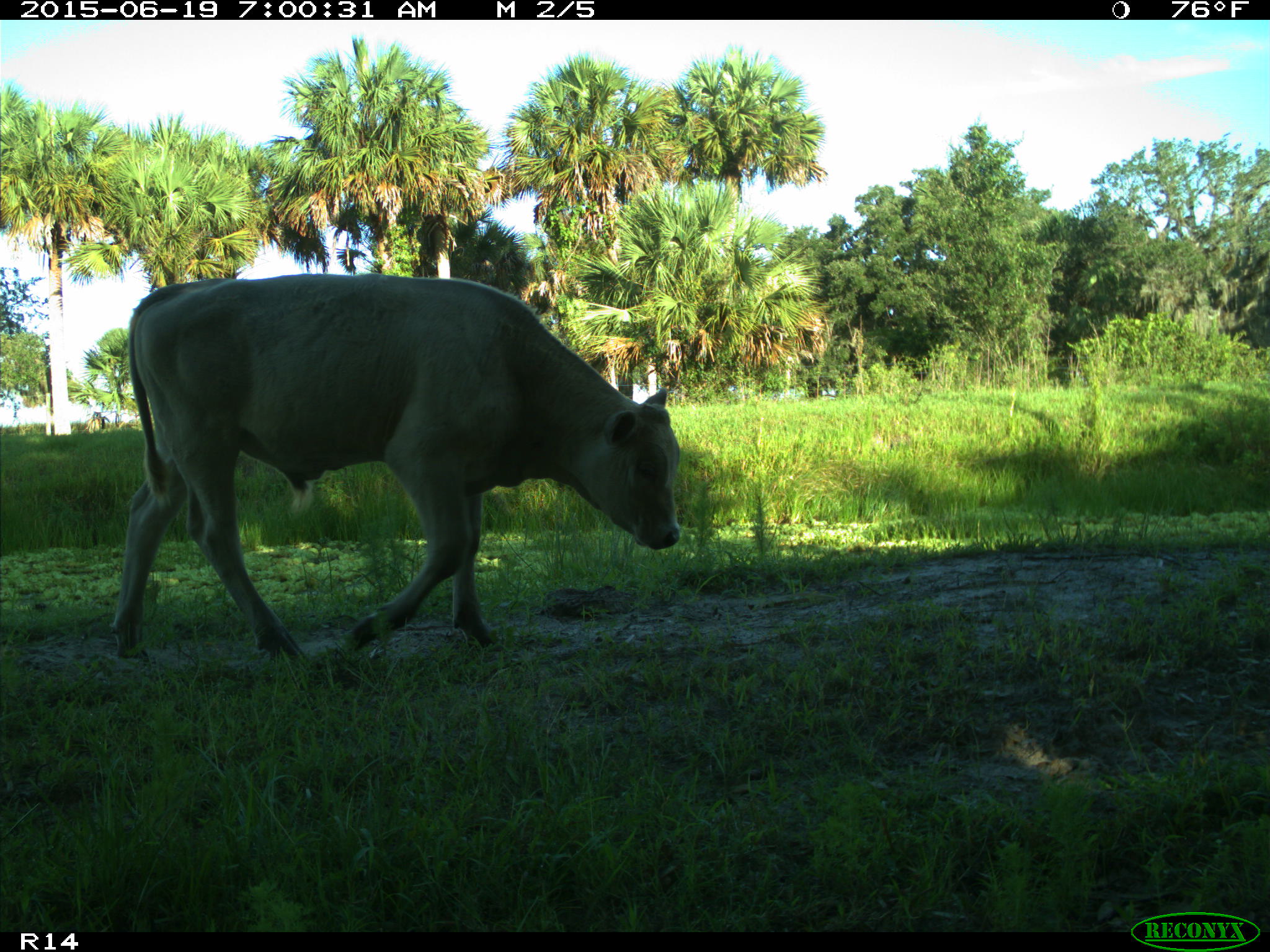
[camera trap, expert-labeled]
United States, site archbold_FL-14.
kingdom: Animalia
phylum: Chordata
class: Mammalia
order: Artiodactyla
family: Bovidae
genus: Bos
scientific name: Bos taurus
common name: domestic cow